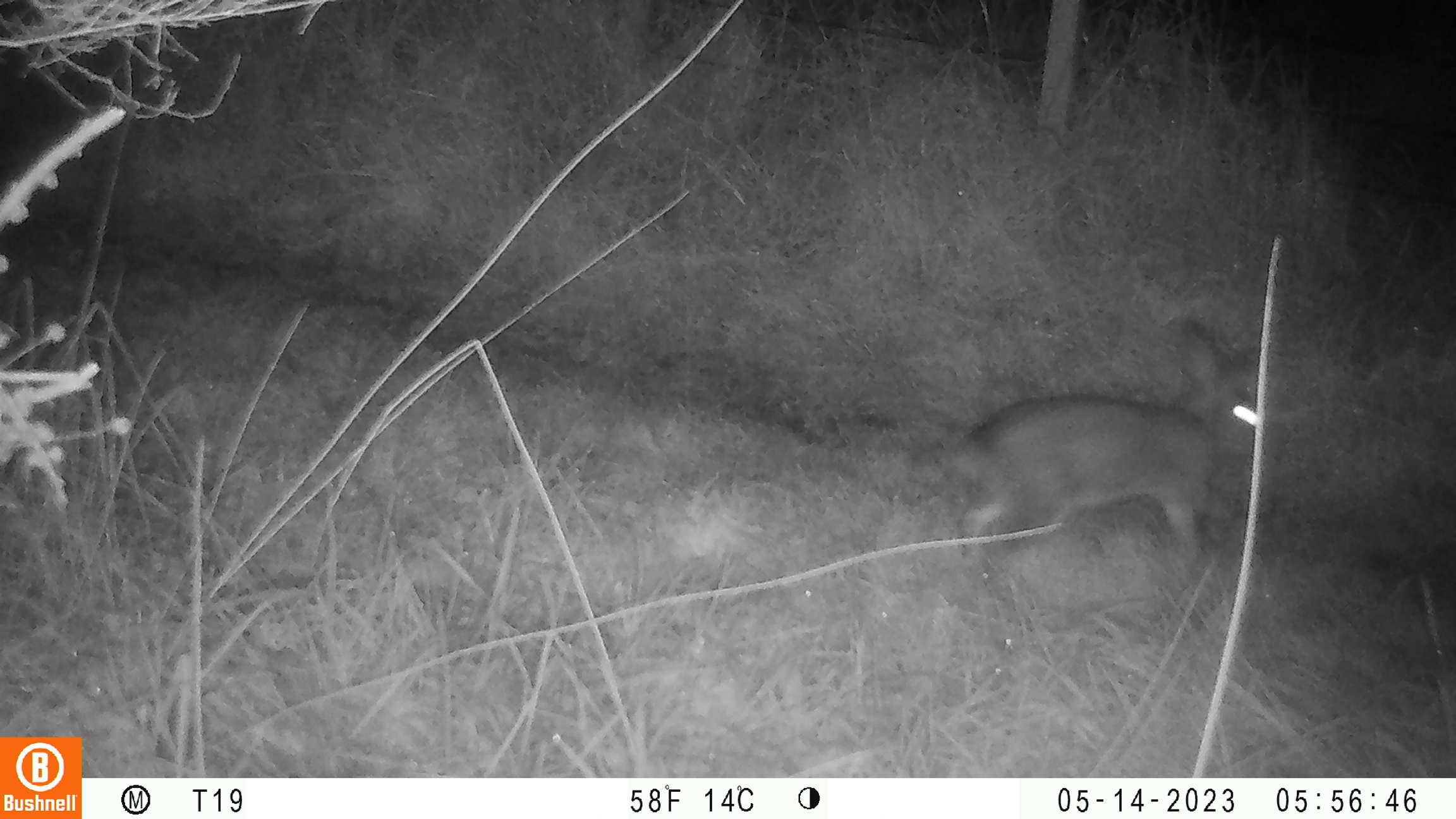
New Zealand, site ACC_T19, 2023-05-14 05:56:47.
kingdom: Animalia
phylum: Chordata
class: Mammalia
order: Lagomorpha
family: Leporidae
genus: Oryctolagus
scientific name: Oryctolagus cuniculus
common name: european rabbit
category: rabbit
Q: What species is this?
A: Rabbit (european rabbit) (Oryctolagus cuniculus).